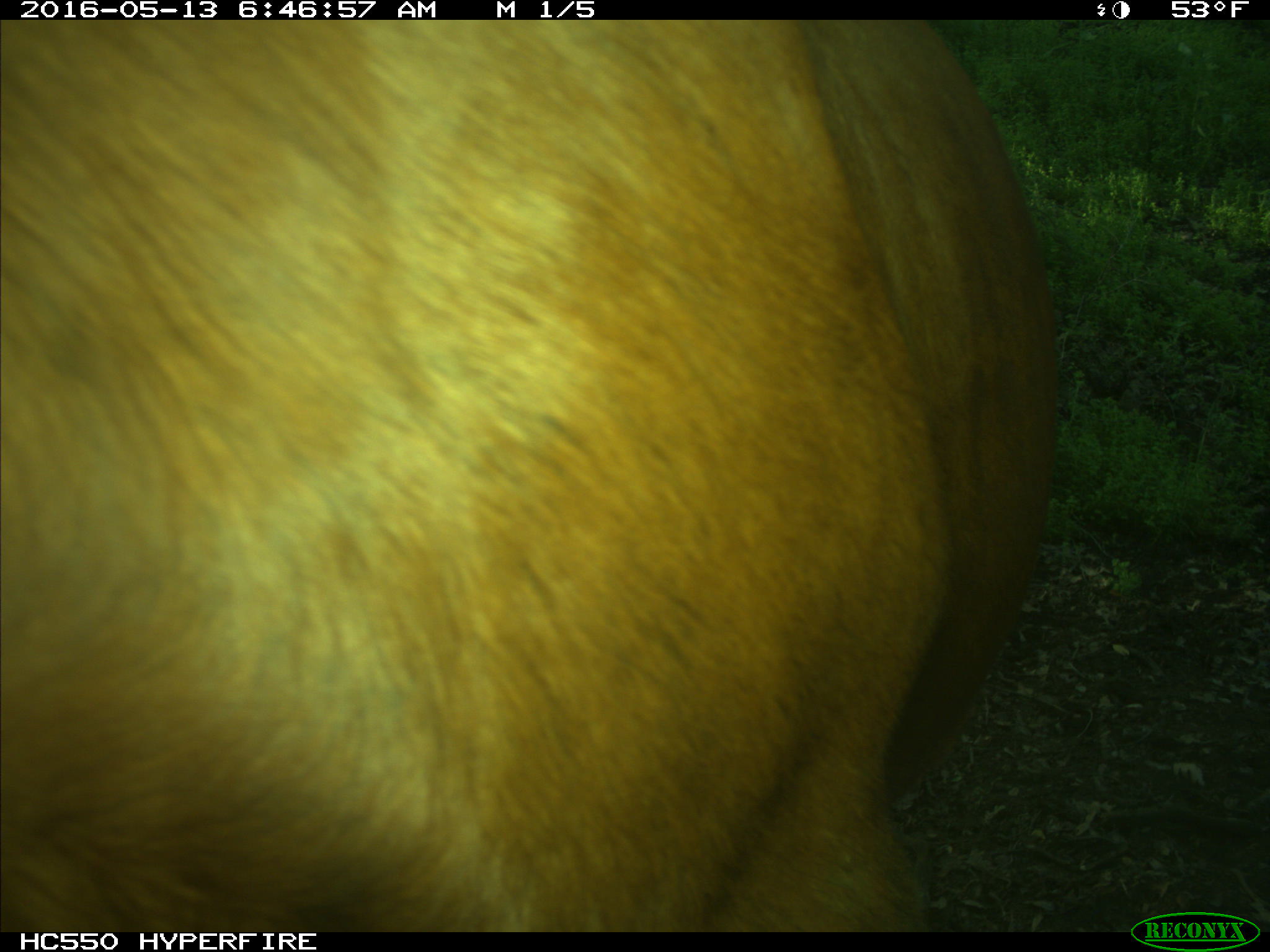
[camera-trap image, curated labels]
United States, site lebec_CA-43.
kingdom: Animalia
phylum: Chordata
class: Mammalia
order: Artiodactyla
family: Bovidae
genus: Bos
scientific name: Bos taurus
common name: domestic cow